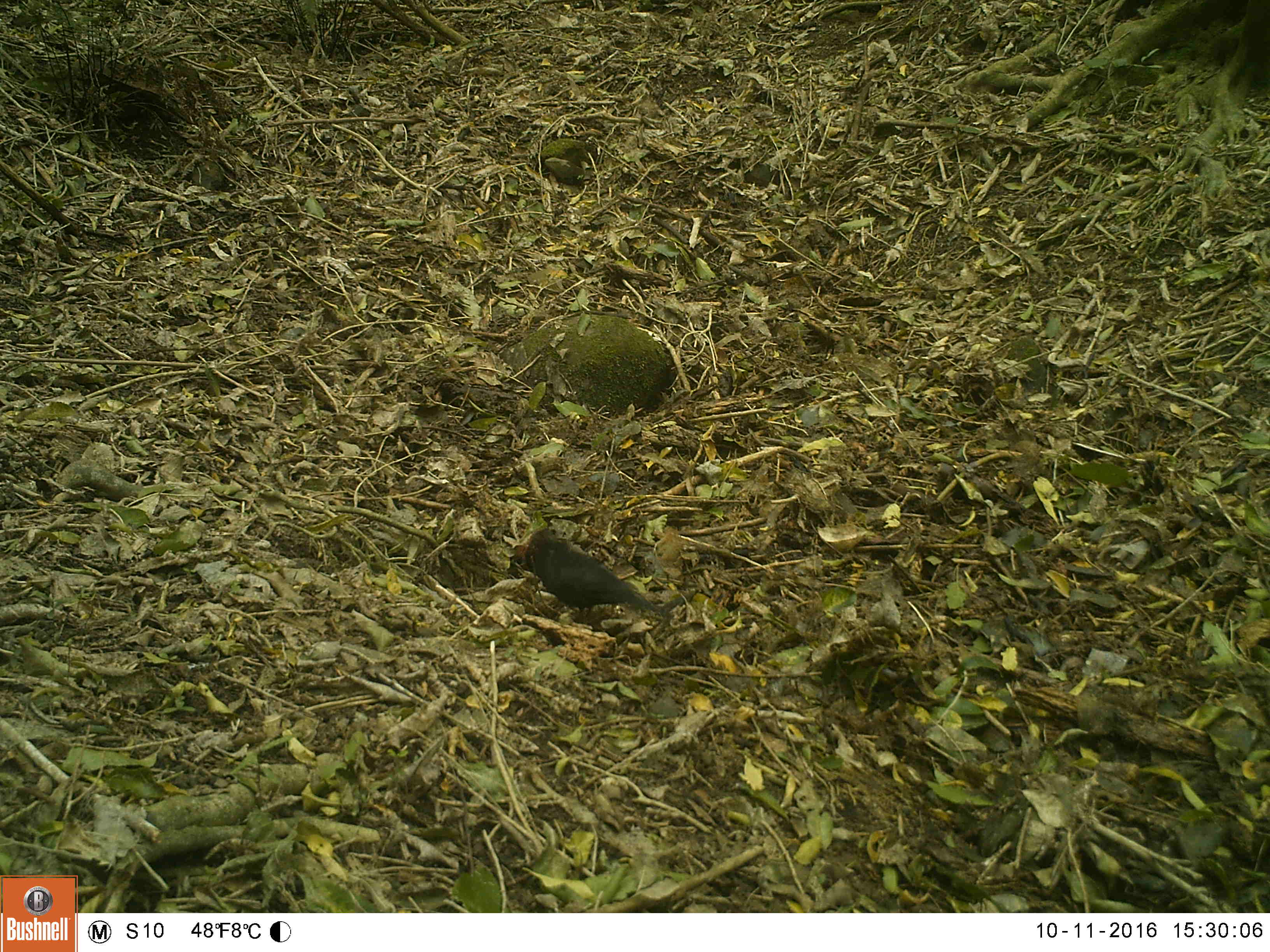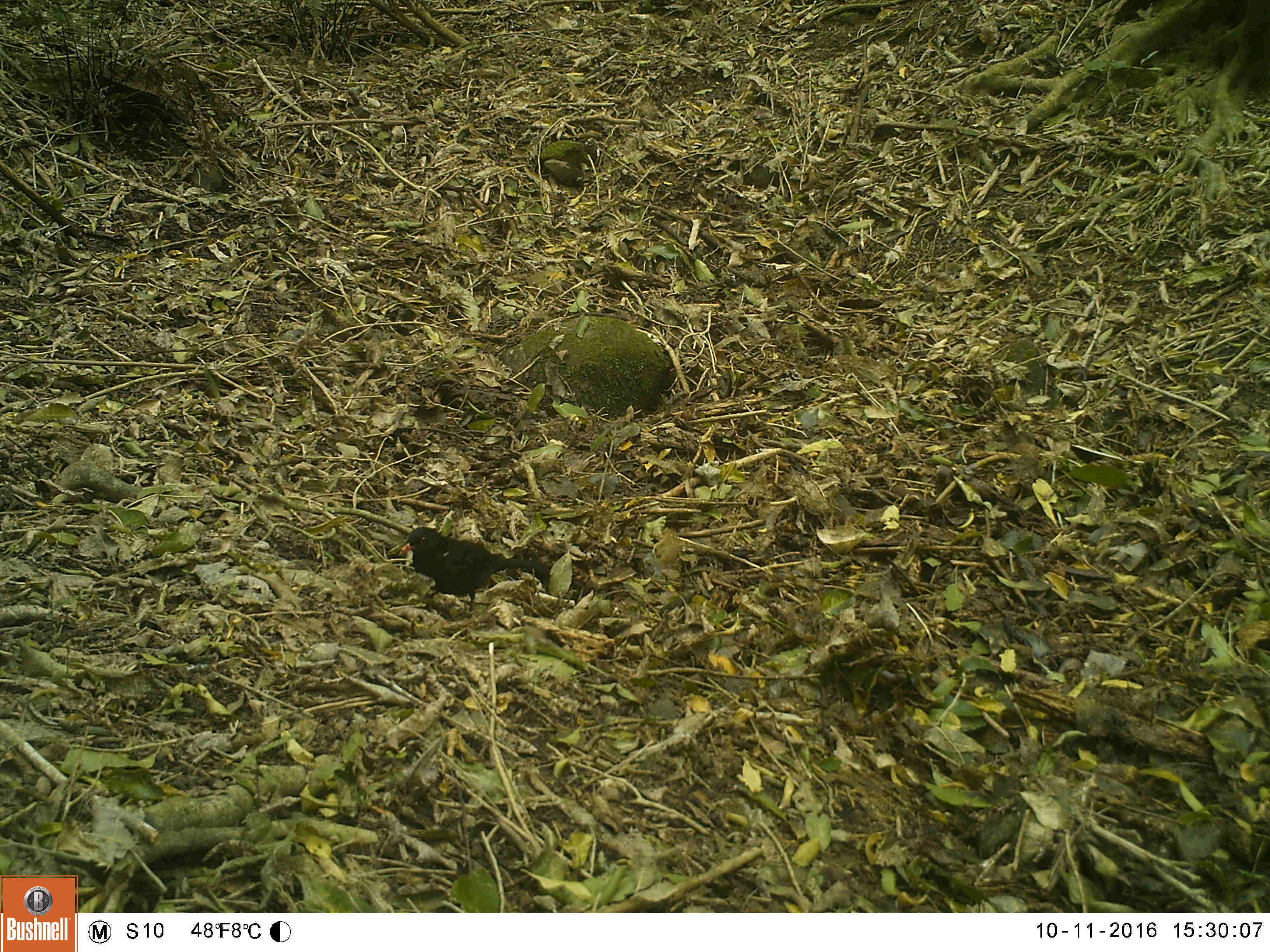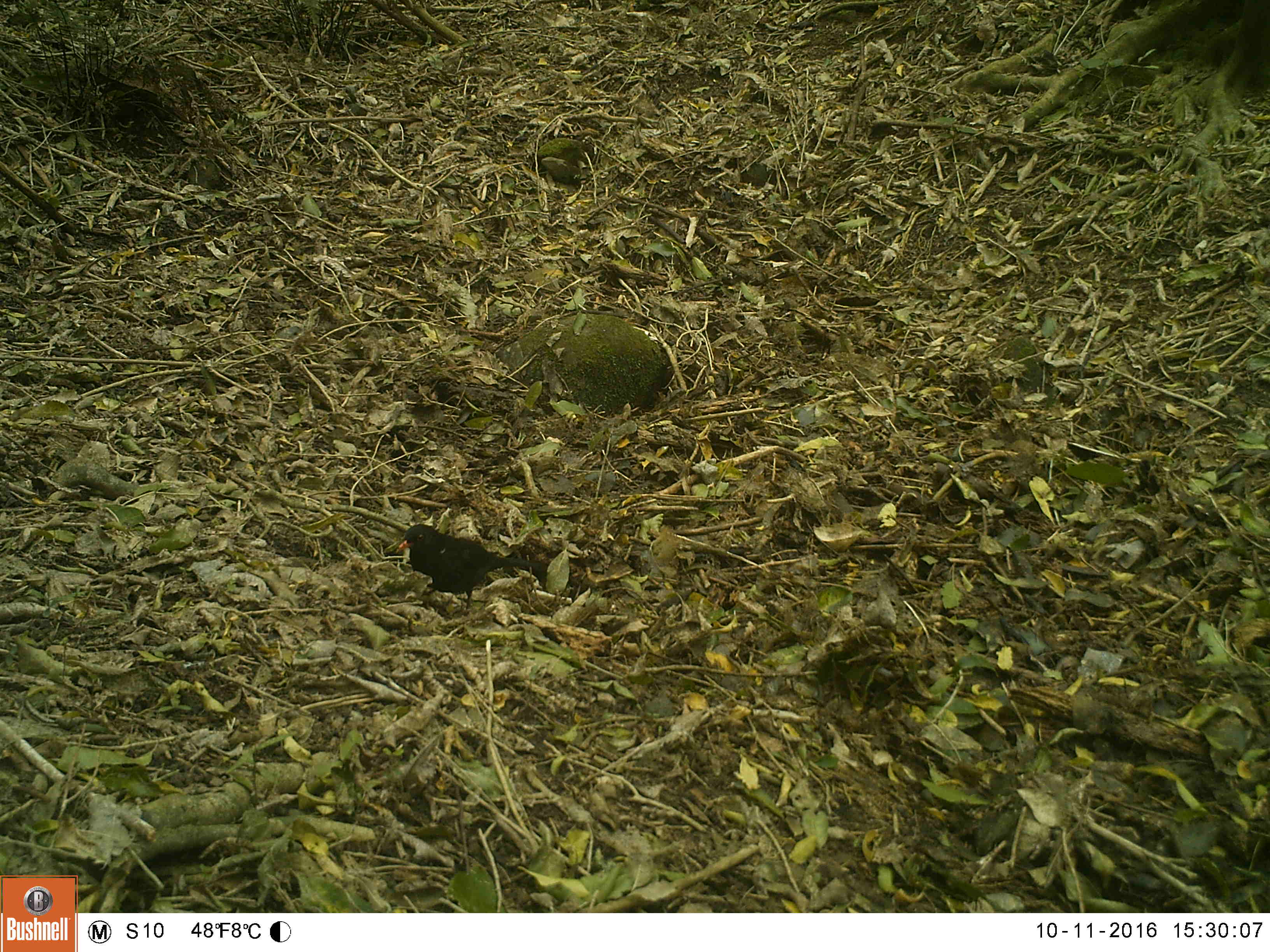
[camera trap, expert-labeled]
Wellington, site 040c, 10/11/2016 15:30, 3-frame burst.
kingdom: Animalia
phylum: Chordata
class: Aves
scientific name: Aves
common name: bird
Bird (Aves).